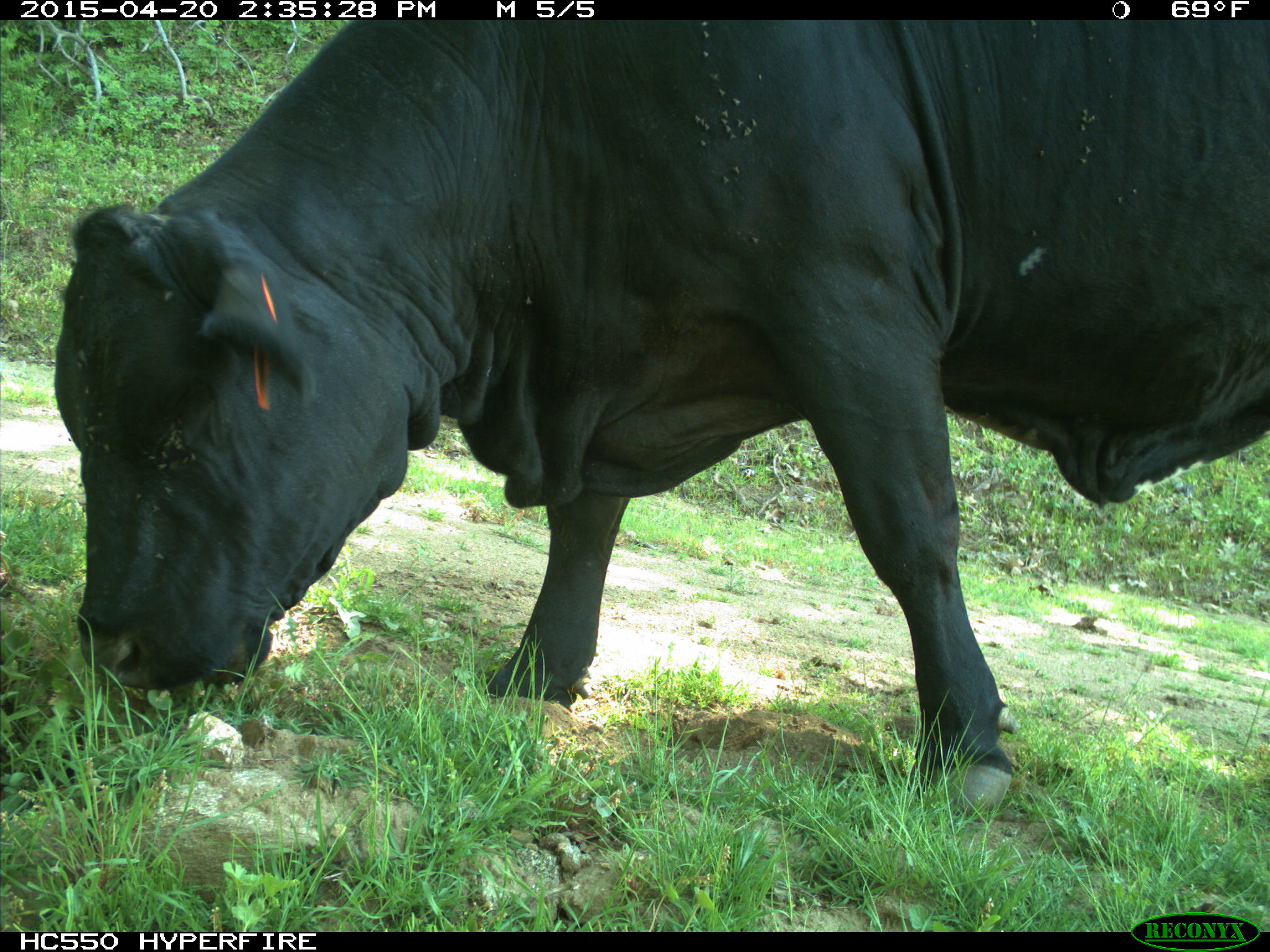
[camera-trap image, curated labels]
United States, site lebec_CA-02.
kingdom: Animalia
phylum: Chordata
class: Mammalia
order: Artiodactyla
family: Bovidae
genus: Bos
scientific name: Bos taurus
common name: domestic cow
Bos taurus (domestic cow).